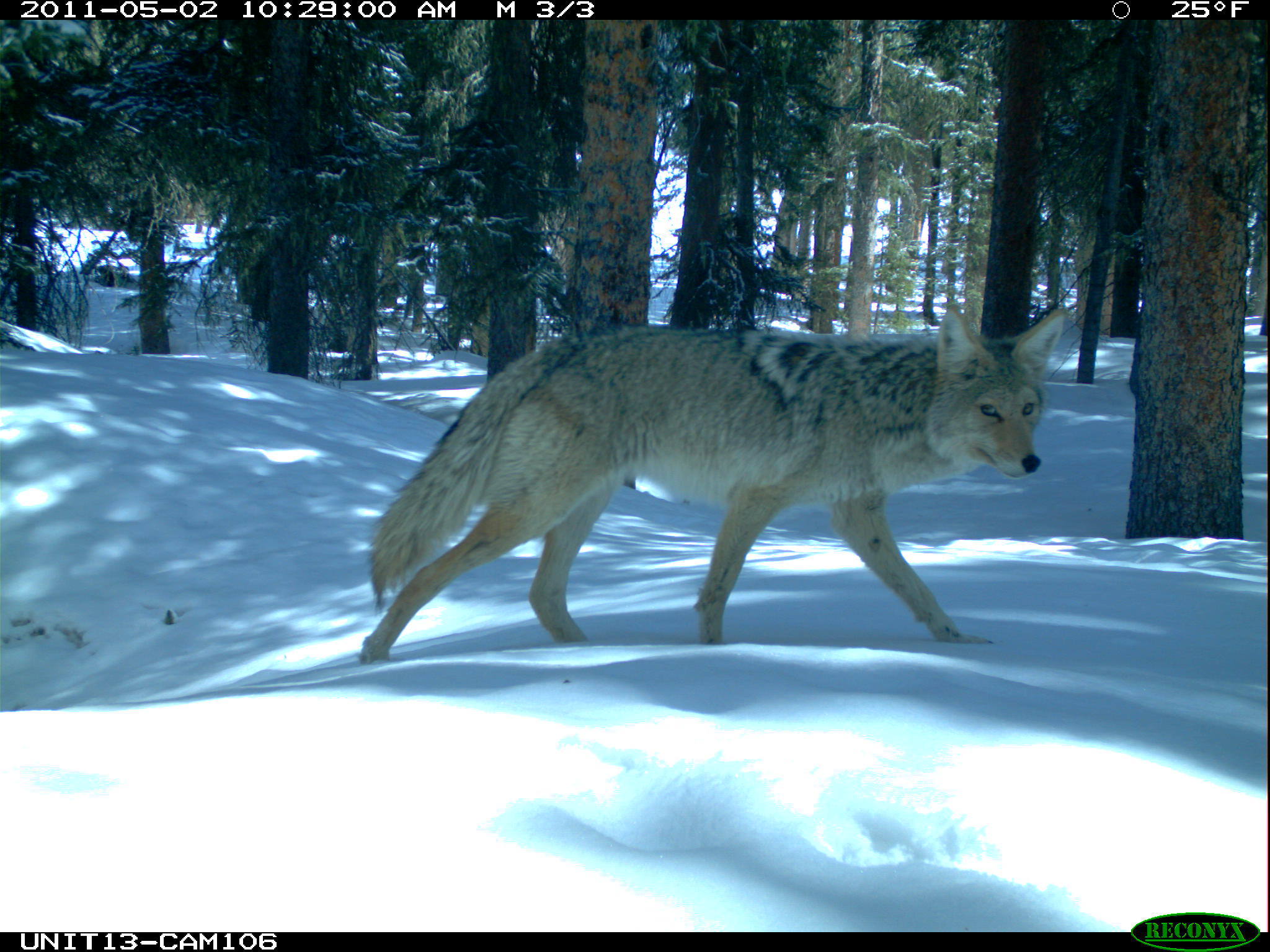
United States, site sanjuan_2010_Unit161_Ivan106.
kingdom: Animalia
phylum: Chordata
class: Mammalia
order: Carnivora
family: Canidae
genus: Canis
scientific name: Canis latrans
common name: coyote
Canis latrans (coyote).